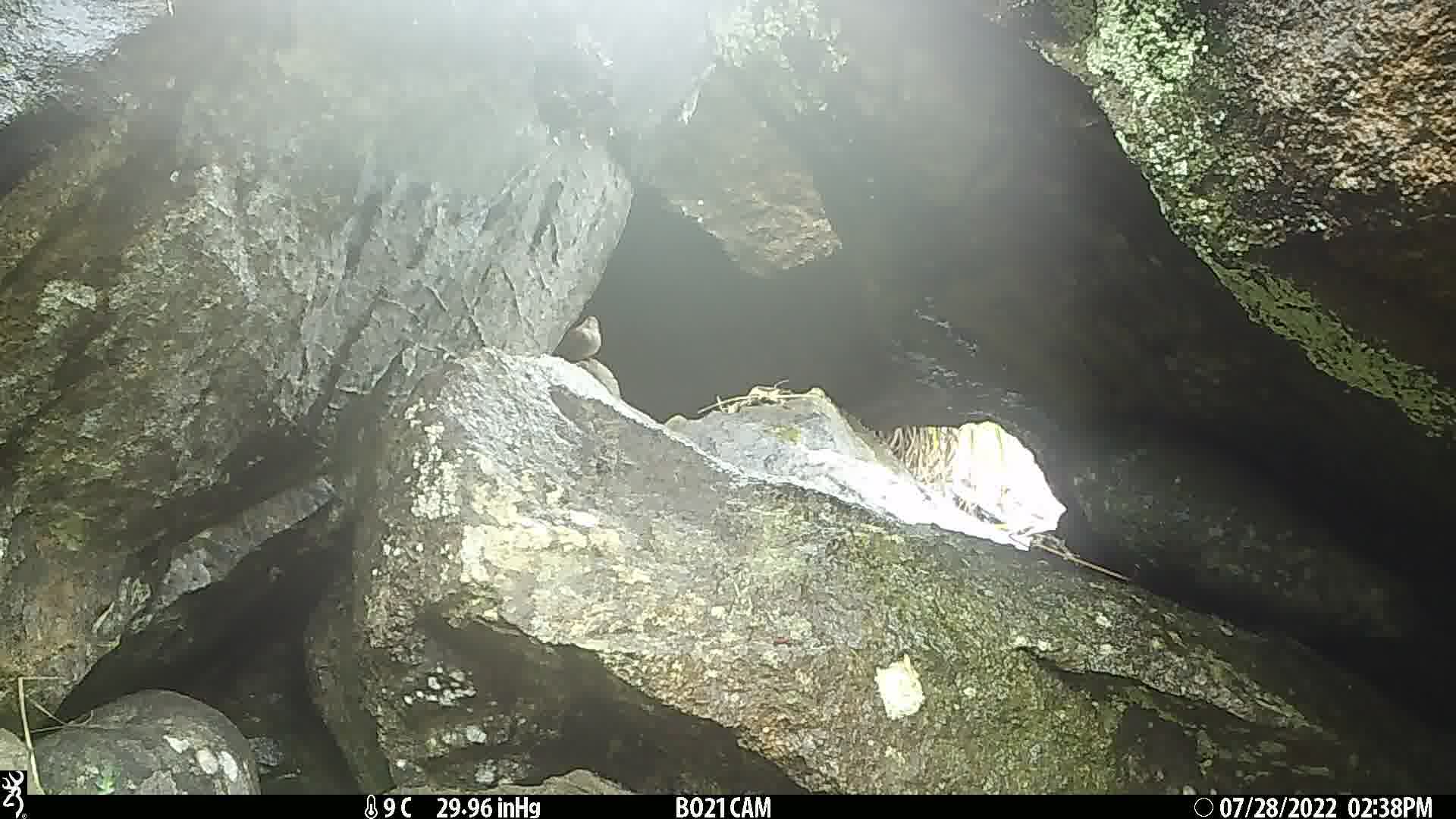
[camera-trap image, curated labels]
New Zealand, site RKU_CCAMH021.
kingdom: Animalia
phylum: Chordata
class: Aves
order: Passeriformes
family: Prunellidae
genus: Prunella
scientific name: Prunella modularis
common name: dunnock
Dunnock (Prunella modularis).